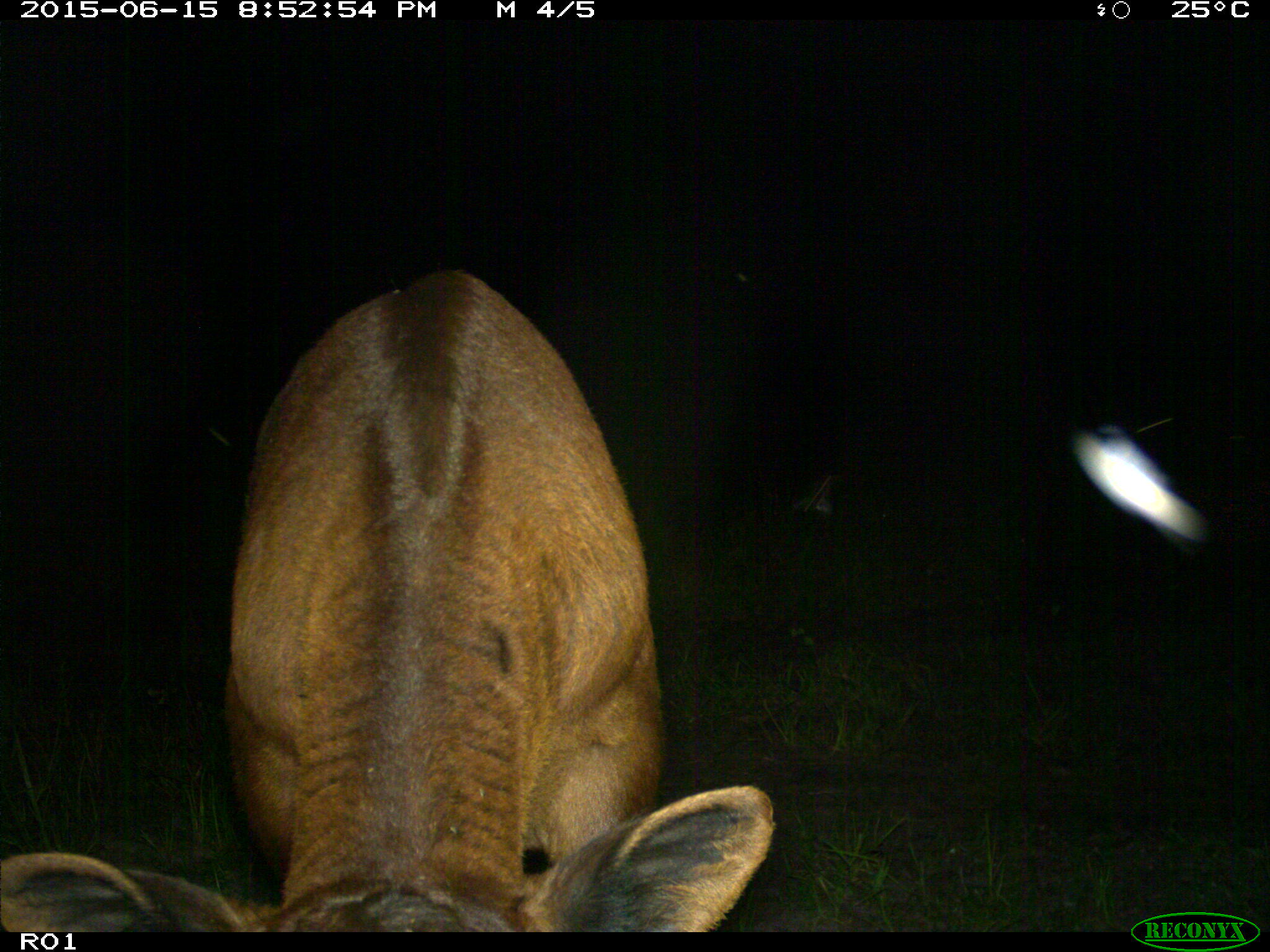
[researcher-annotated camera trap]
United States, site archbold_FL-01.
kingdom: Animalia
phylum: Chordata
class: Mammalia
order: Artiodactyla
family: Bovidae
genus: Bos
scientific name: Bos taurus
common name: domestic cow